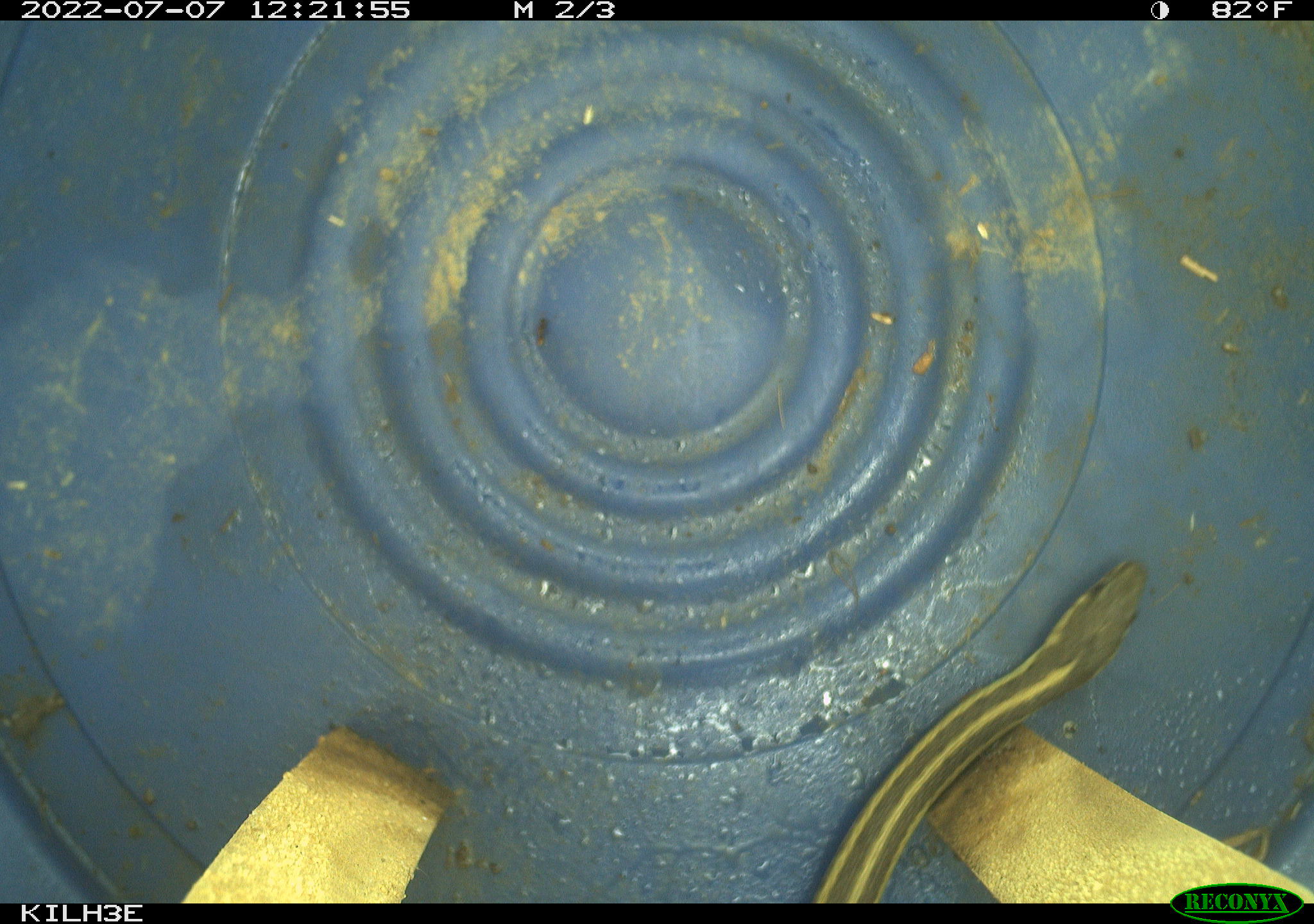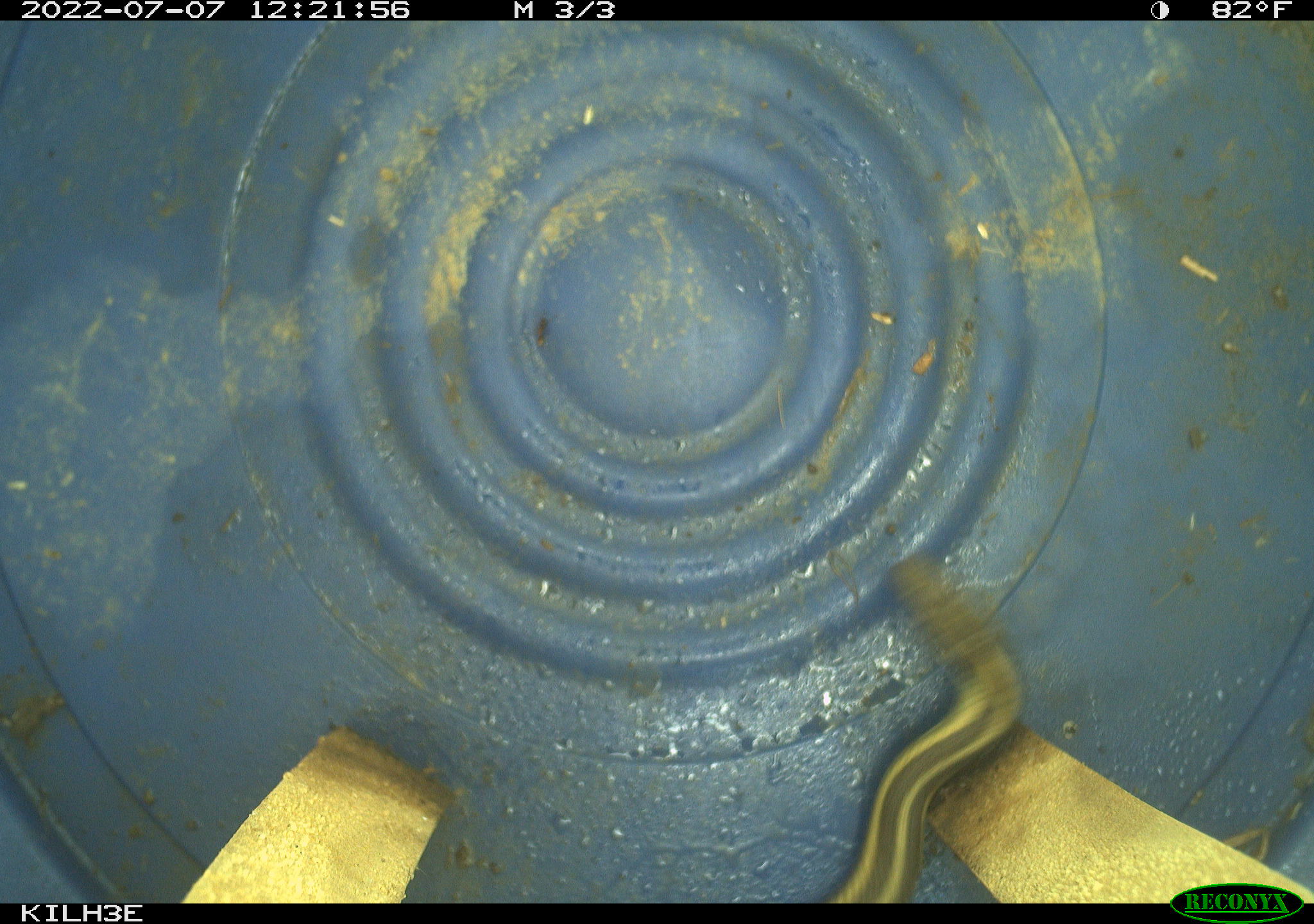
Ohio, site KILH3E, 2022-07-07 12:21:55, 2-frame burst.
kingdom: Animalia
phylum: Chordata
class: Reptilia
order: Squamata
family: Colubridae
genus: Thamnophis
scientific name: Thamnophis sirtalis sirtalis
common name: eastern gartersnake